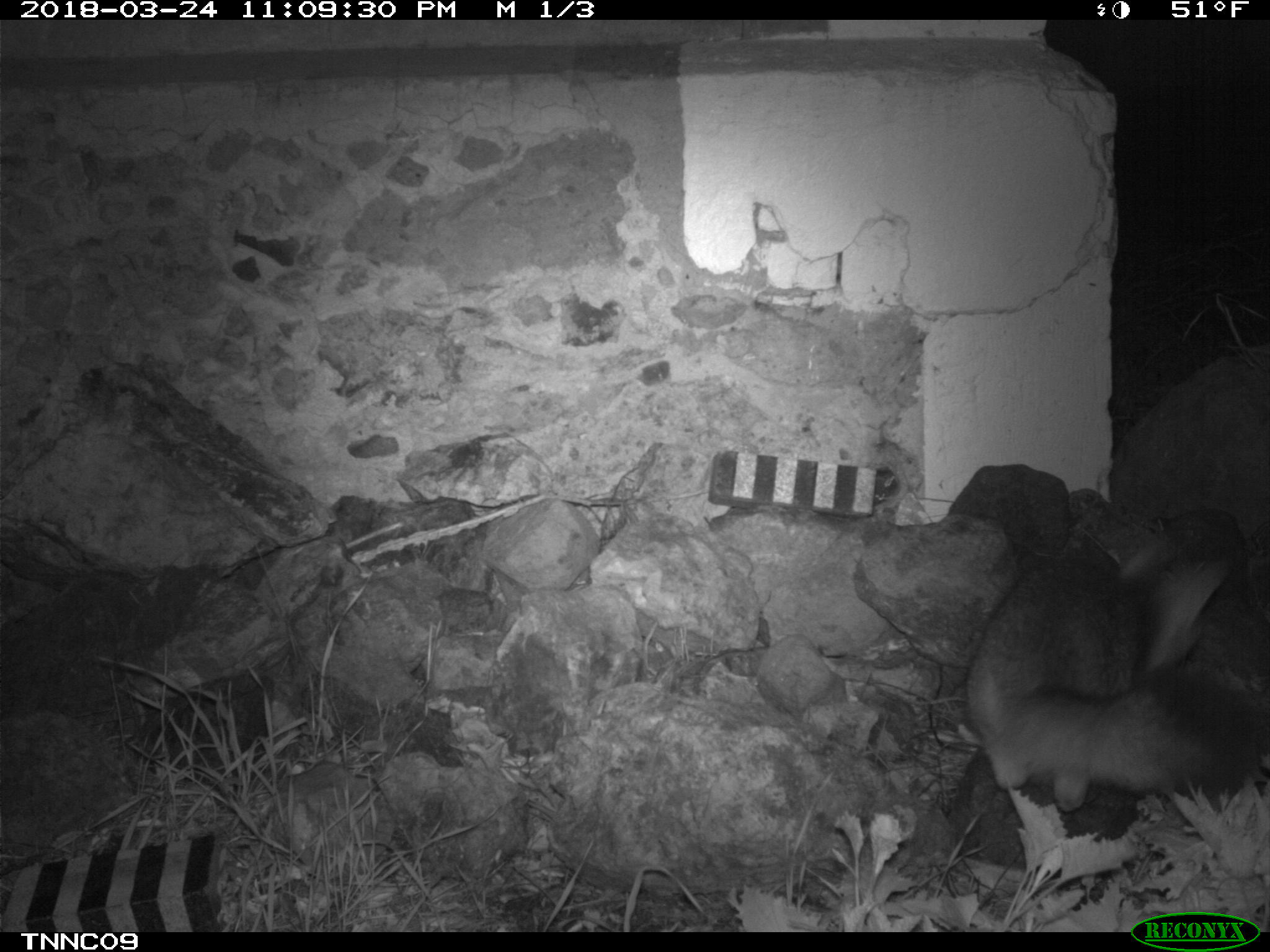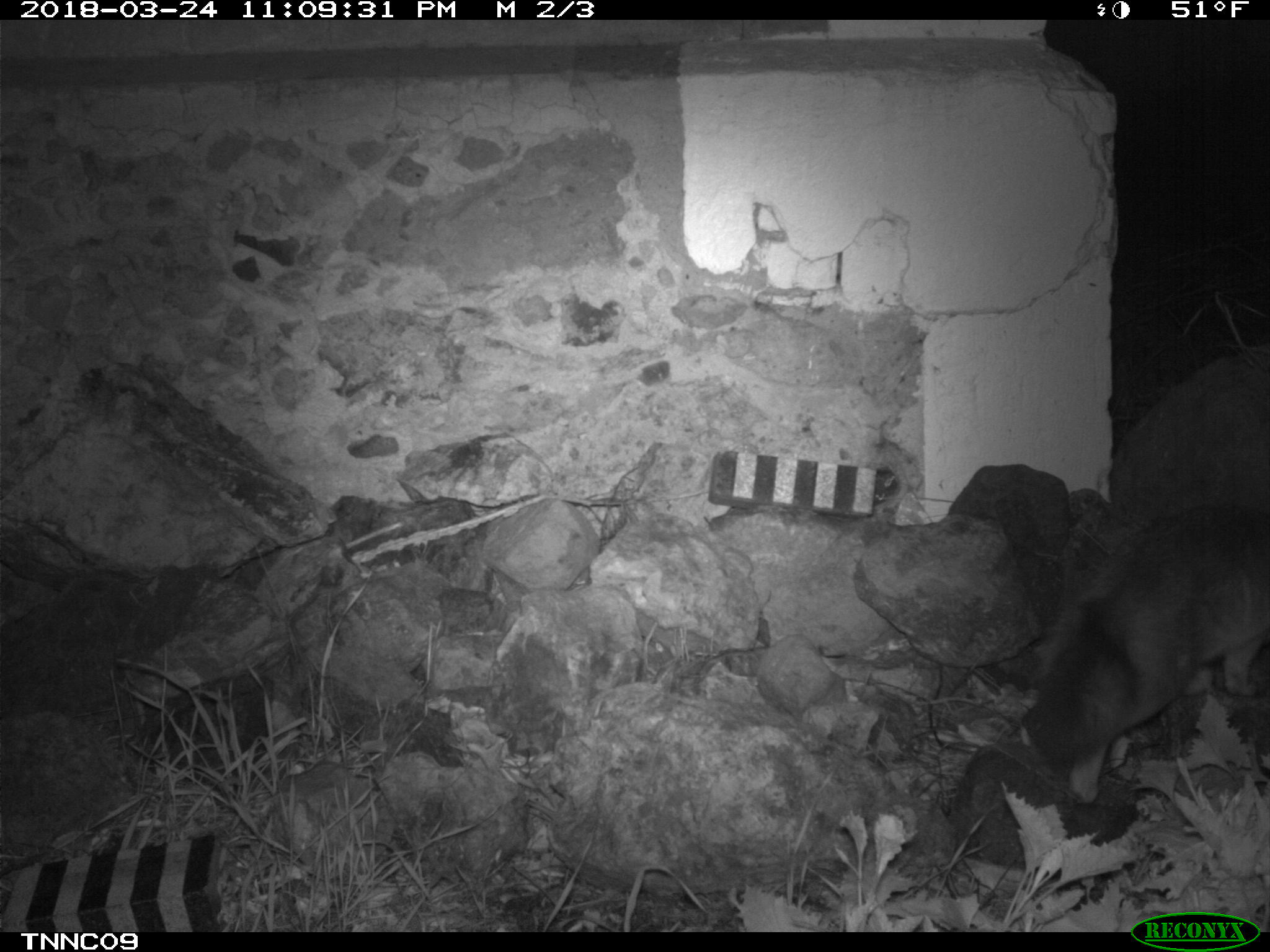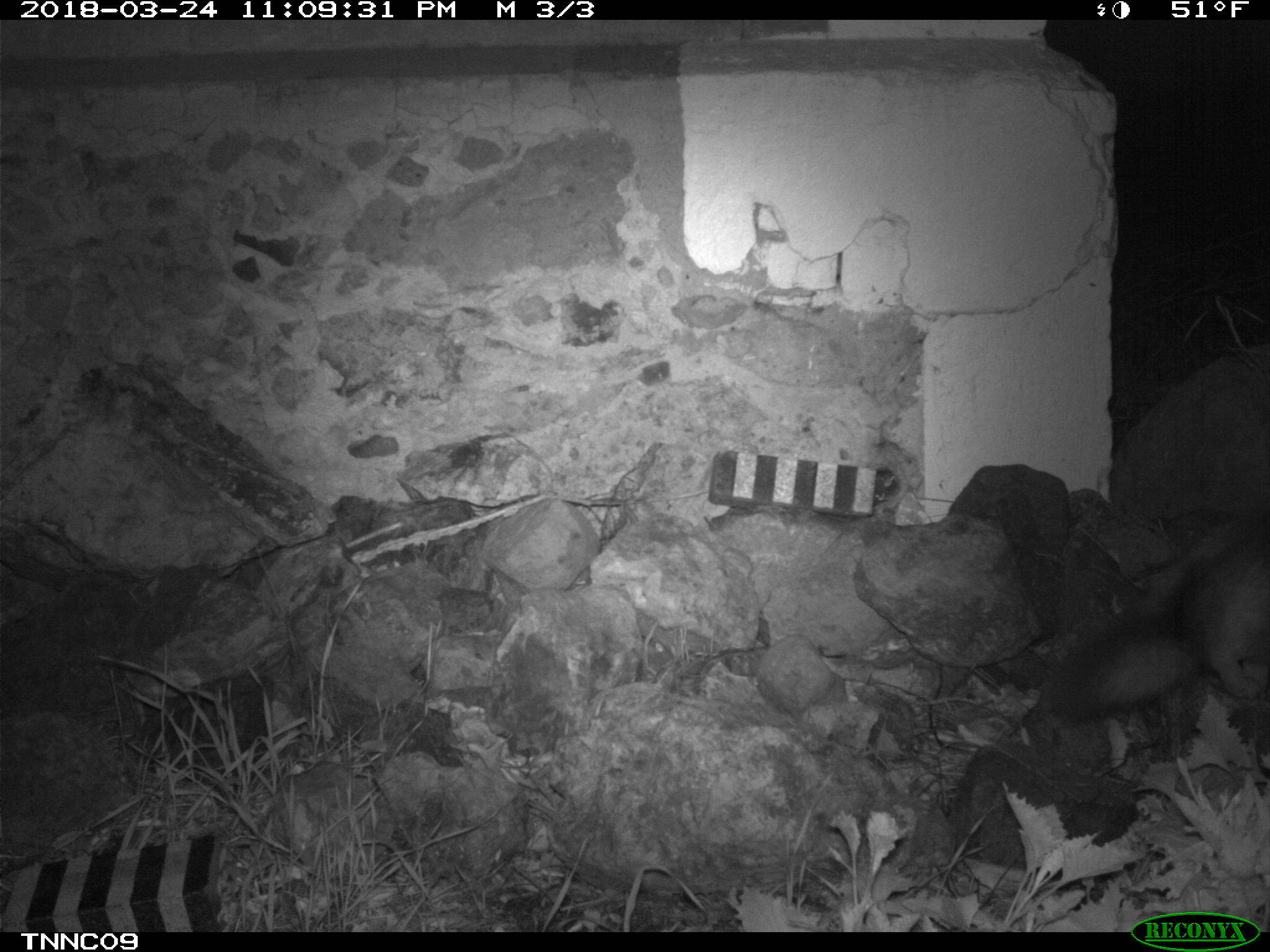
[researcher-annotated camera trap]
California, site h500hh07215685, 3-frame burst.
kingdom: Animalia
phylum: Chordata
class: Mammalia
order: Carnivora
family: Canidae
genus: Urocyon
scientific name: Urocyon littoralis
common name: island fox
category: fox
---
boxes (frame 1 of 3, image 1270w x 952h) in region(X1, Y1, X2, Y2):
fox: region(966, 542, 1259, 811)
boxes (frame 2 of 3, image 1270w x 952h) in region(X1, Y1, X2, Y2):
fox: region(1020, 503, 1269, 804)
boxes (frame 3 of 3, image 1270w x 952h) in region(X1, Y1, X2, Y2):
fox: region(1049, 529, 1269, 722)